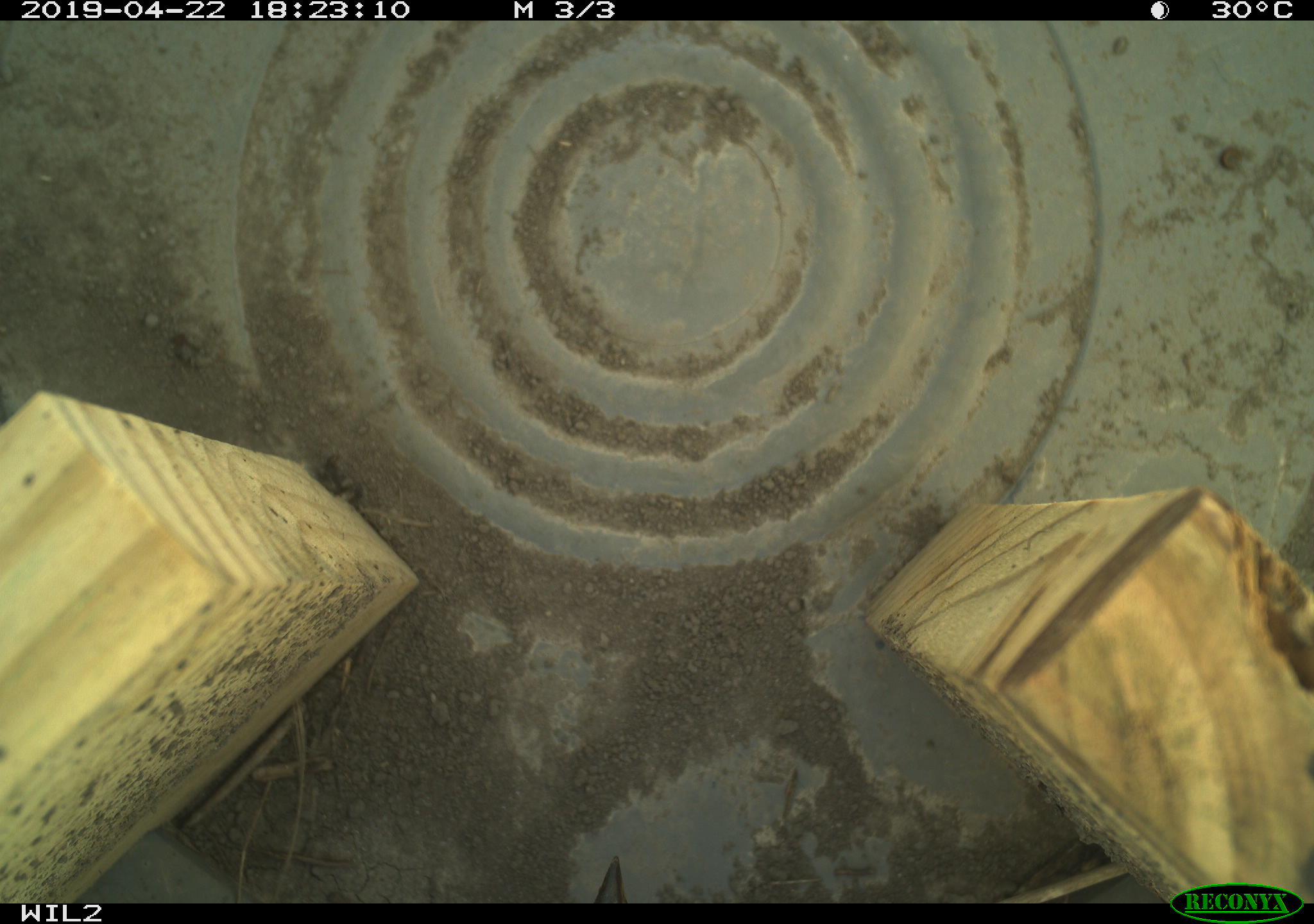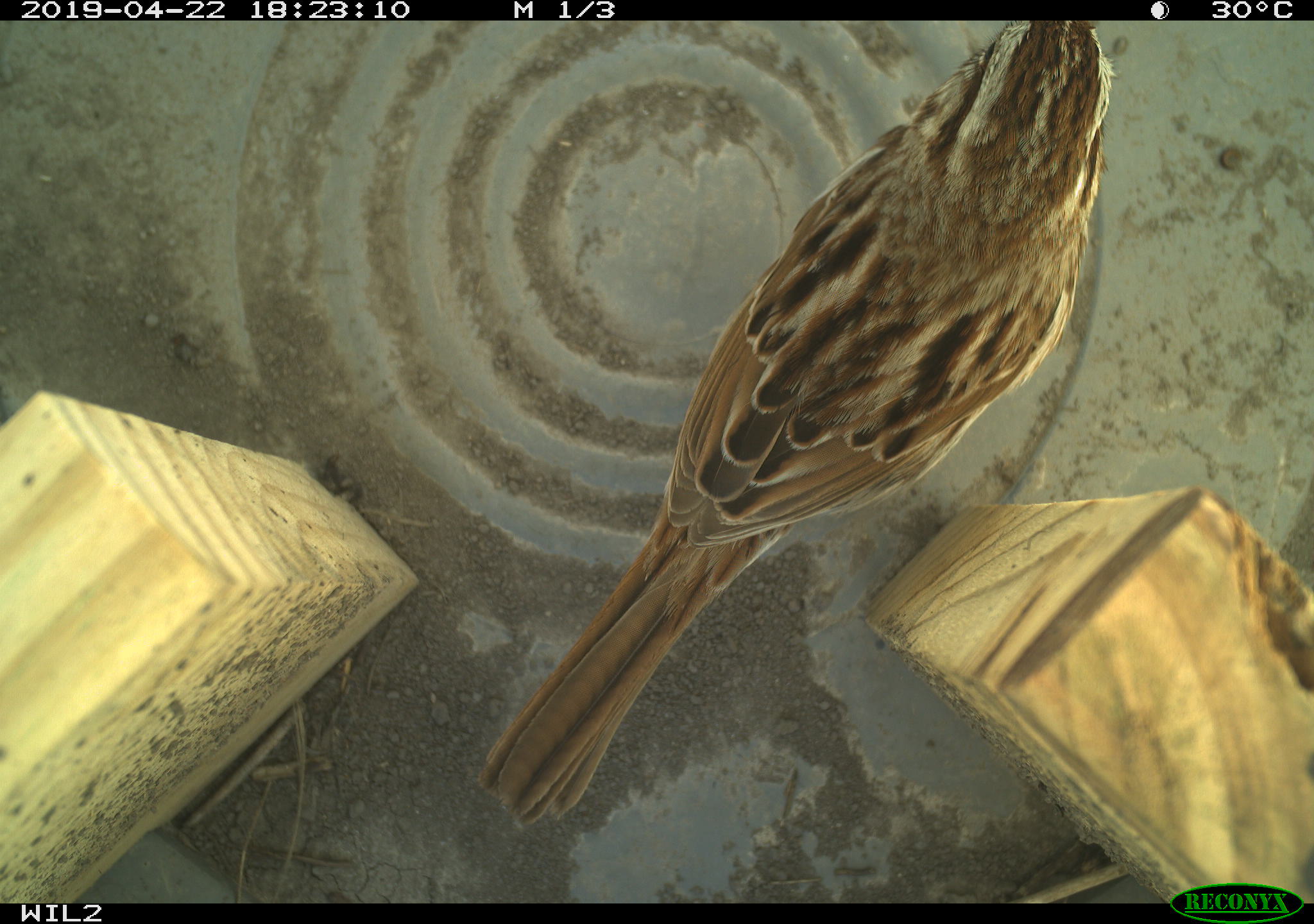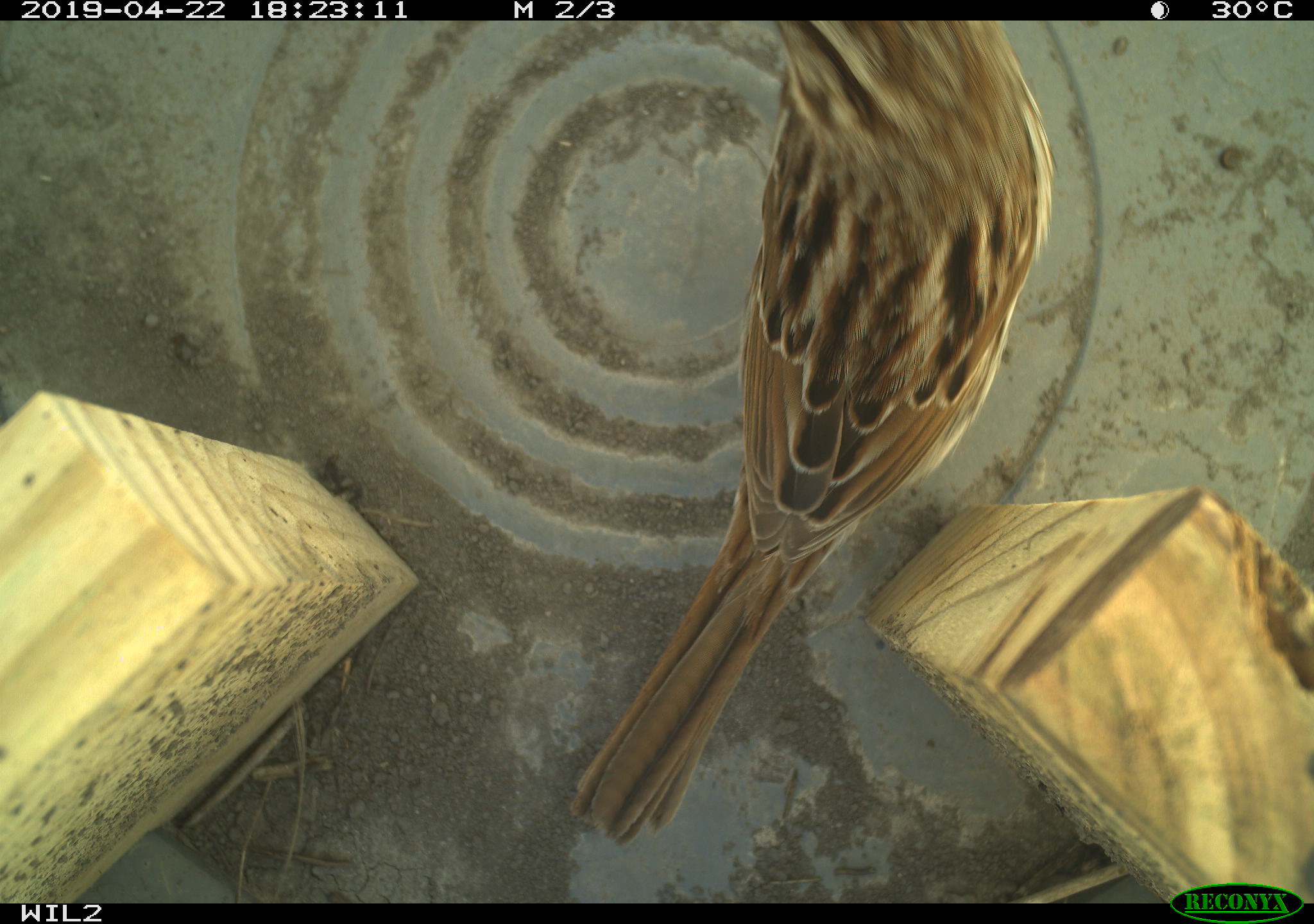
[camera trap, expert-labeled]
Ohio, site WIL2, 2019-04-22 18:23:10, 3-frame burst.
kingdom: Animalia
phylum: Chordata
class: Aves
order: Passeriformes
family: Passerellidae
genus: Melospiza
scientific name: Melospiza melodia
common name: song sparrow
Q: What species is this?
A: Song sparrow (Melospiza melodia).